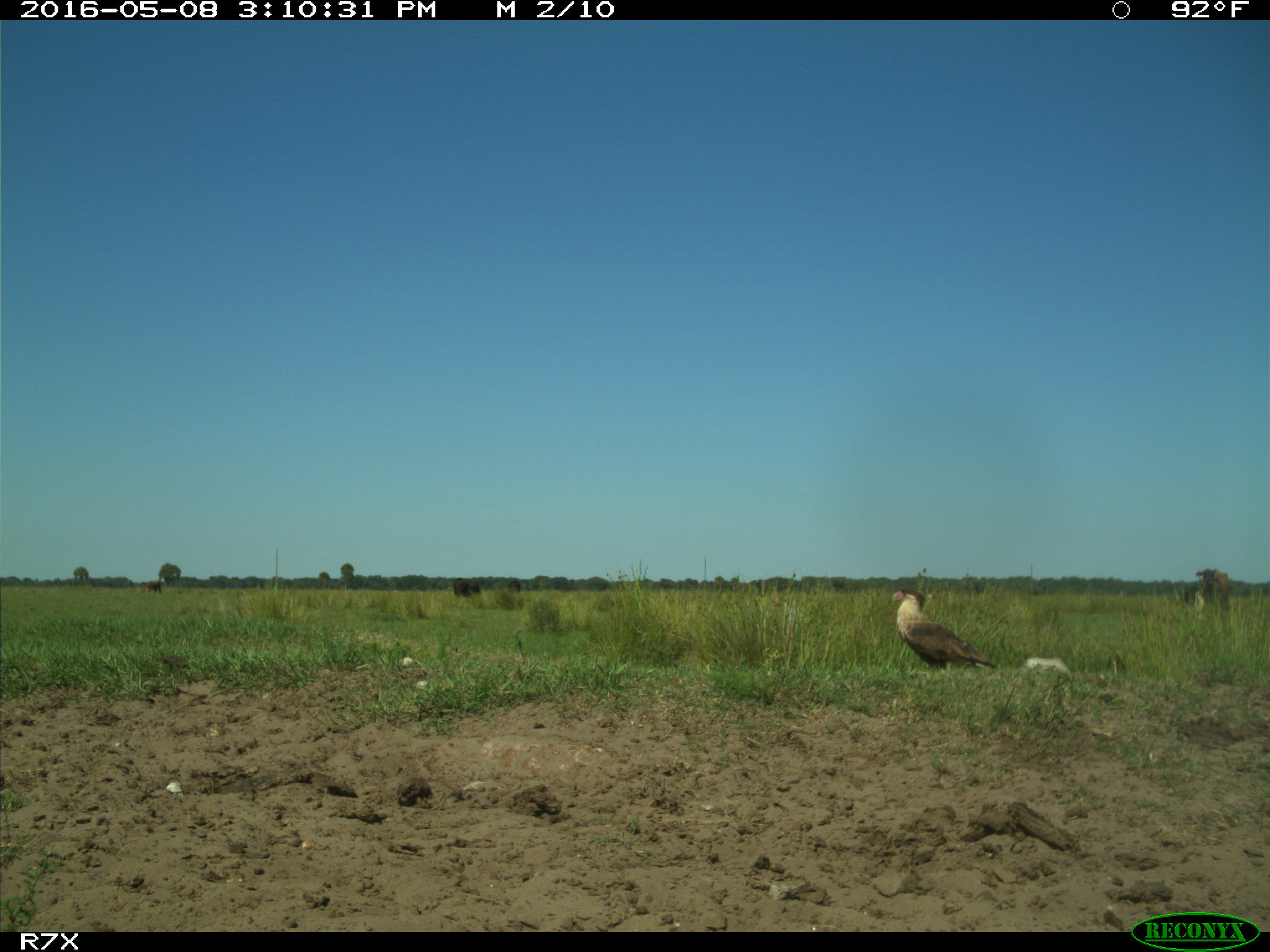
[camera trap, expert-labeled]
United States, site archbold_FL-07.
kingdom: Animalia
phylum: Chordata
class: Mammalia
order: Artiodactyla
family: Bovidae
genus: Bos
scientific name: Bos taurus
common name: domestic cow